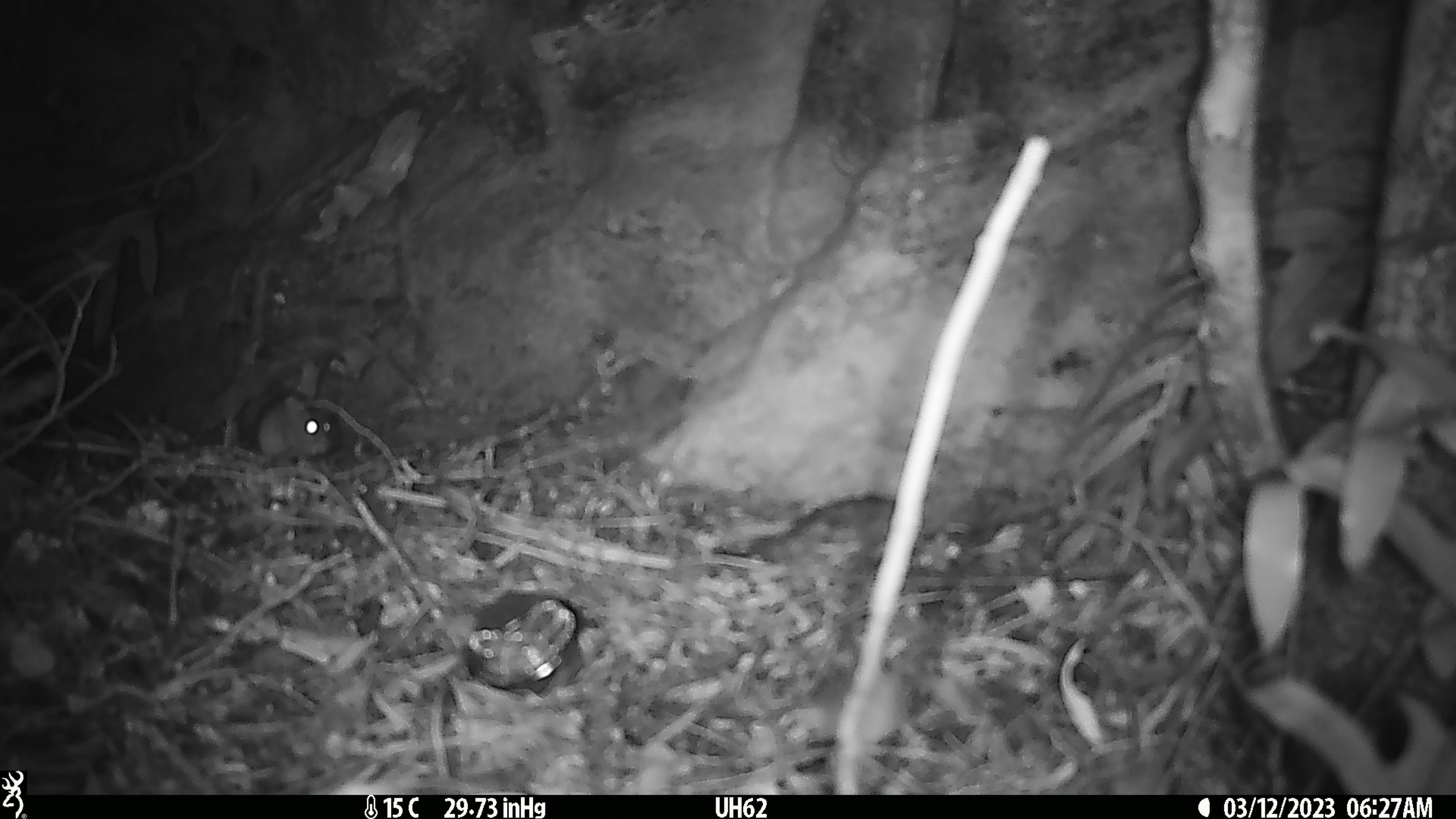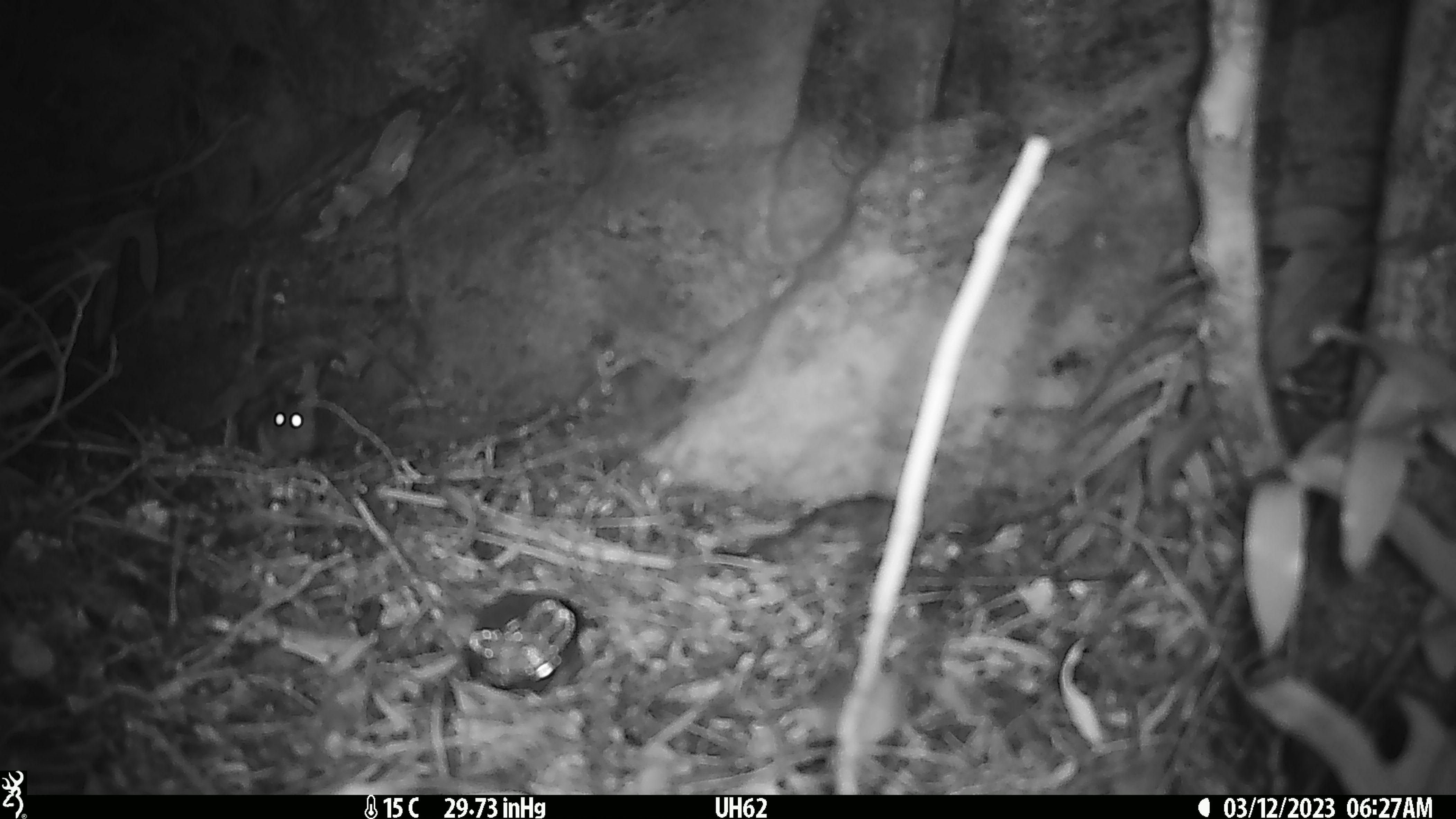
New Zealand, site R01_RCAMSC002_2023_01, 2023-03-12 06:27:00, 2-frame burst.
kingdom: Animalia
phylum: Chordata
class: Mammalia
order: Rodentia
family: Muridae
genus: Mus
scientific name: Mus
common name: mouse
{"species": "mouse (Mus)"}